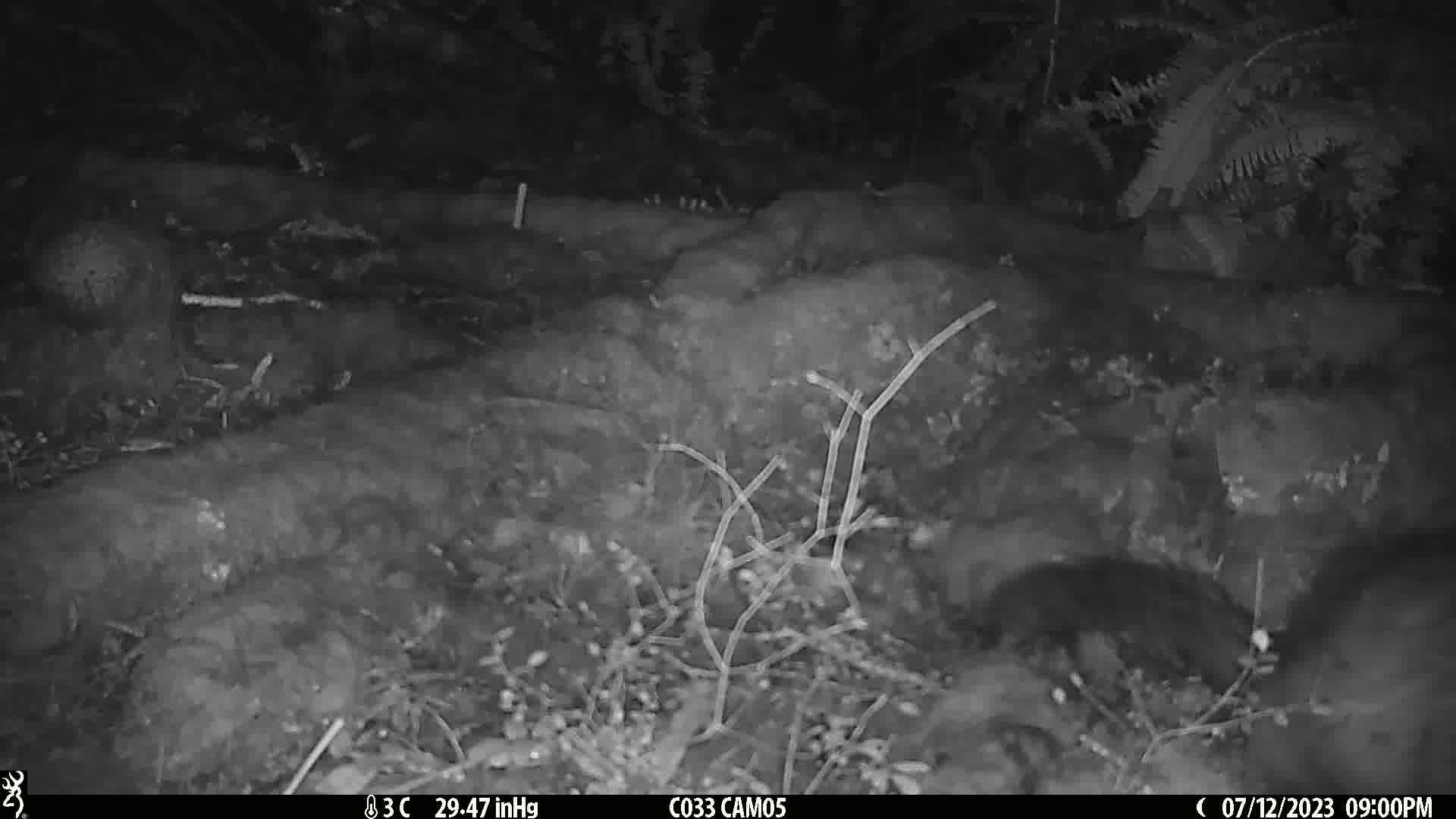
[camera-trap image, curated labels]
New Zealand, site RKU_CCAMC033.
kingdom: Animalia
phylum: Chordata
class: Mammalia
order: Diprotodontia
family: Phalangeridae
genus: Trichosurus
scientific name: Trichosurus vulpecula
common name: common brushtail possum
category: possum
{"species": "possum (common brushtail possum) (Trichosurus vulpecula)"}